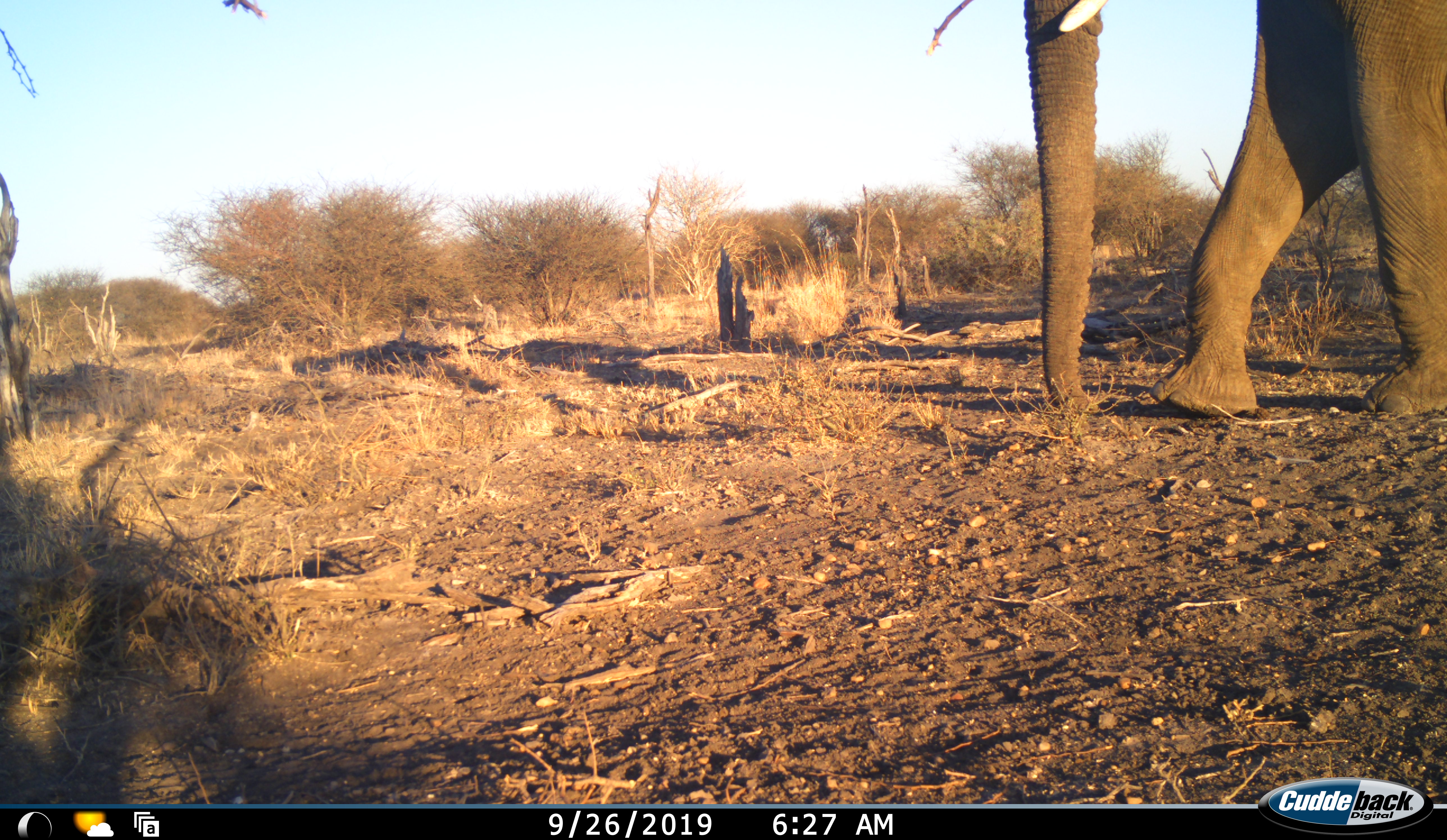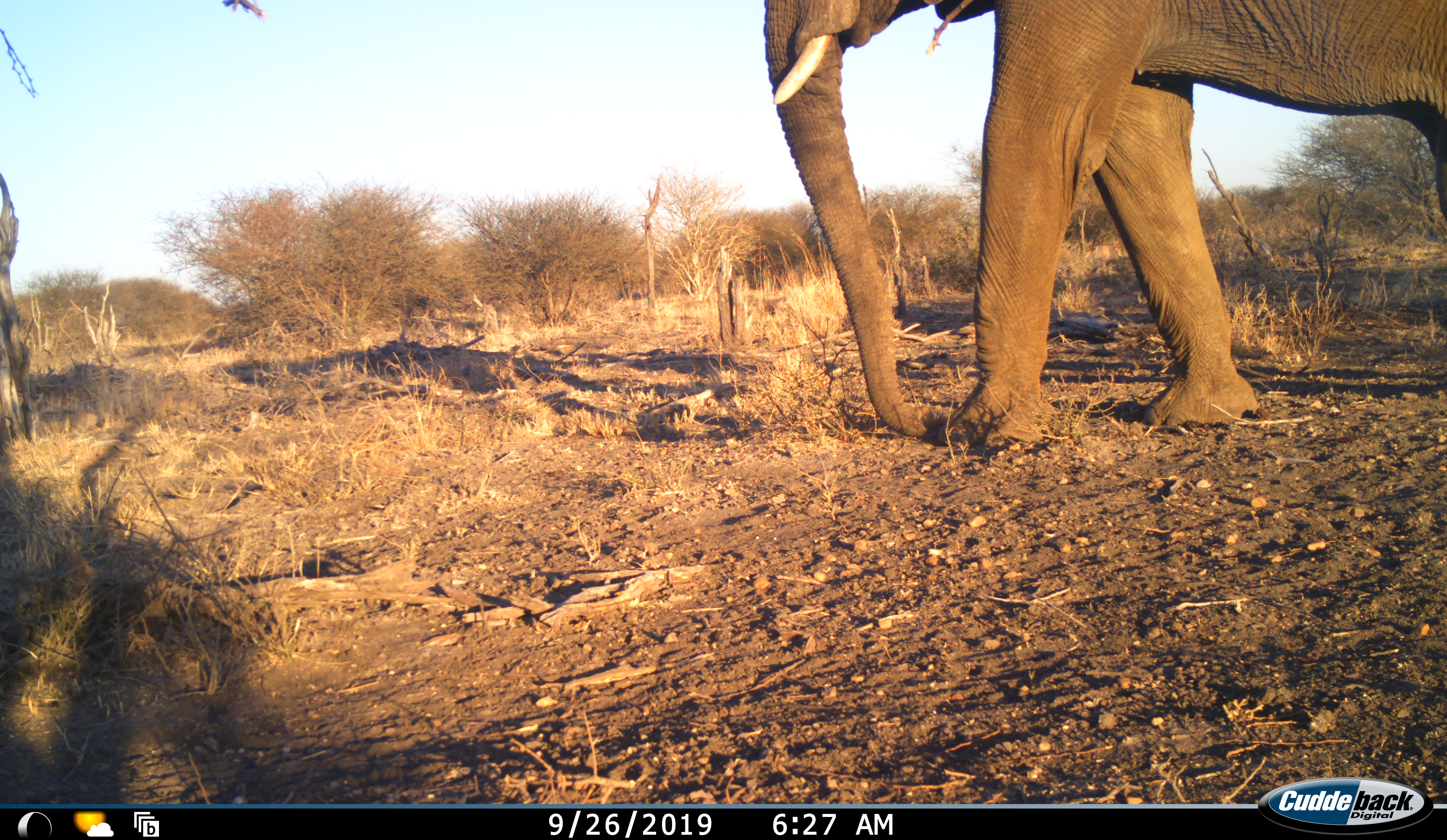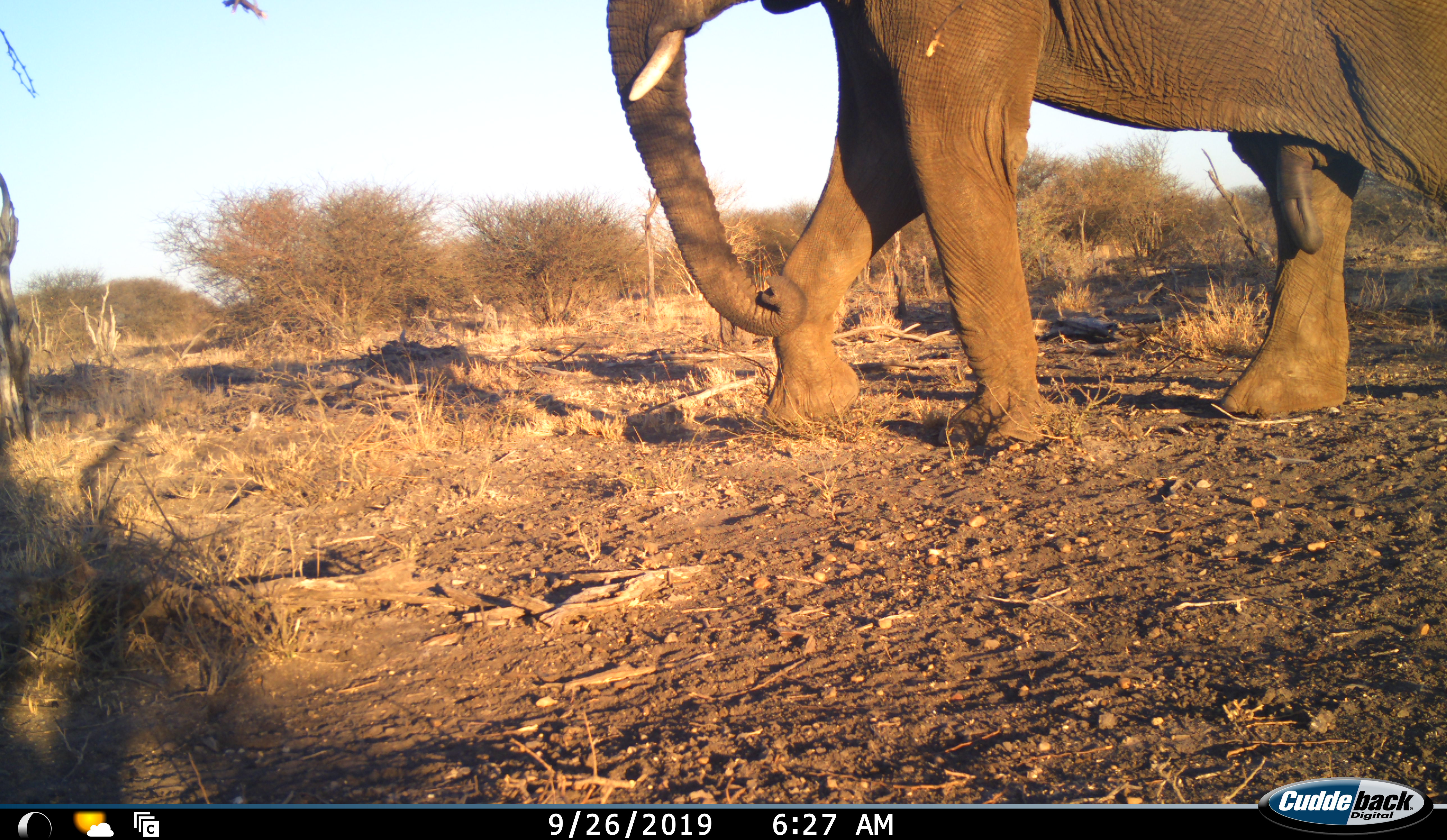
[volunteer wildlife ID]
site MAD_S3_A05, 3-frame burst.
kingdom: Animalia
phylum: Chordata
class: Mammalia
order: Proboscidea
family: Elephantidae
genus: Loxodonta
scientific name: Loxodonta africana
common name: african bush elephant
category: elephant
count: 1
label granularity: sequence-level